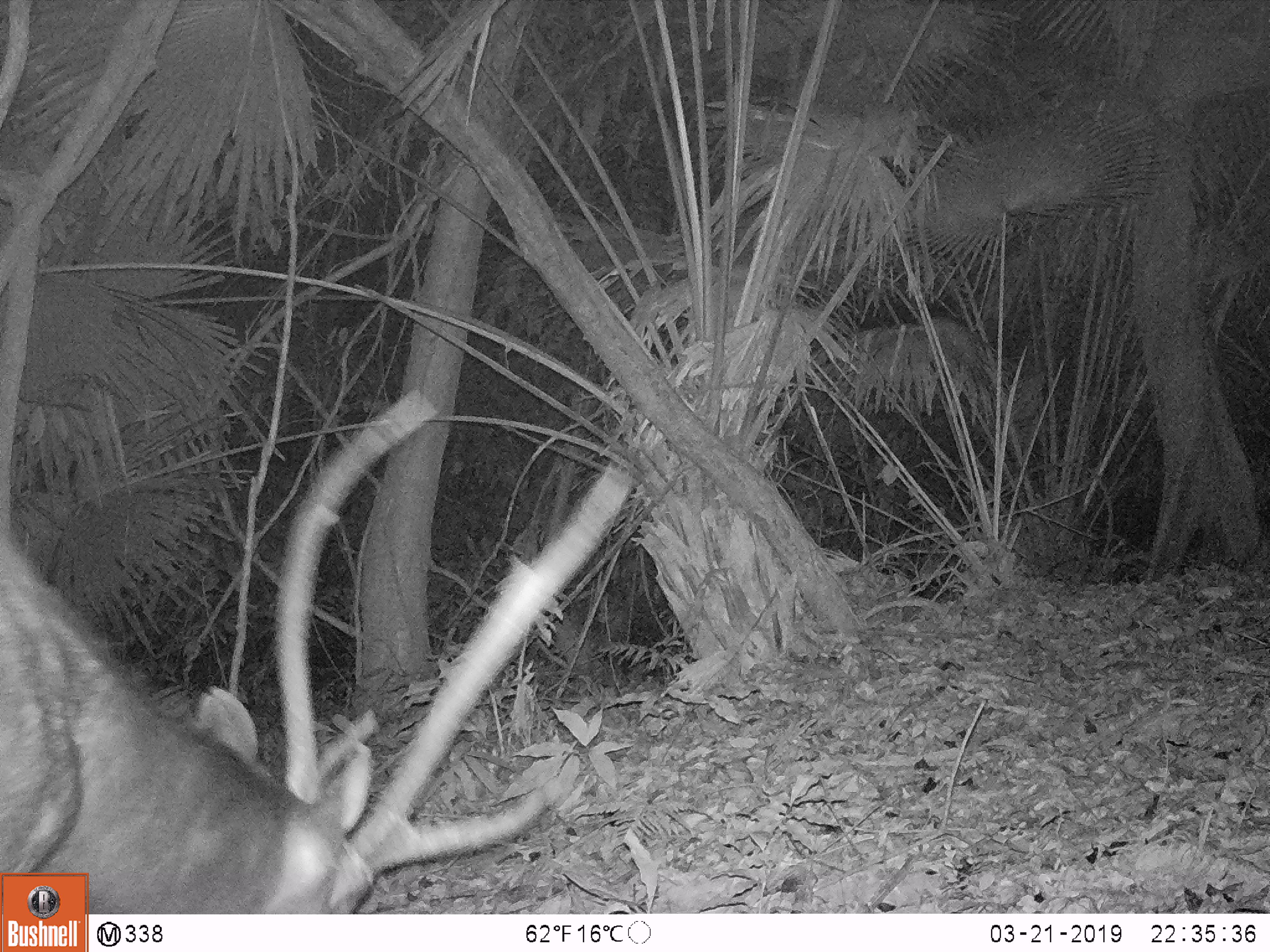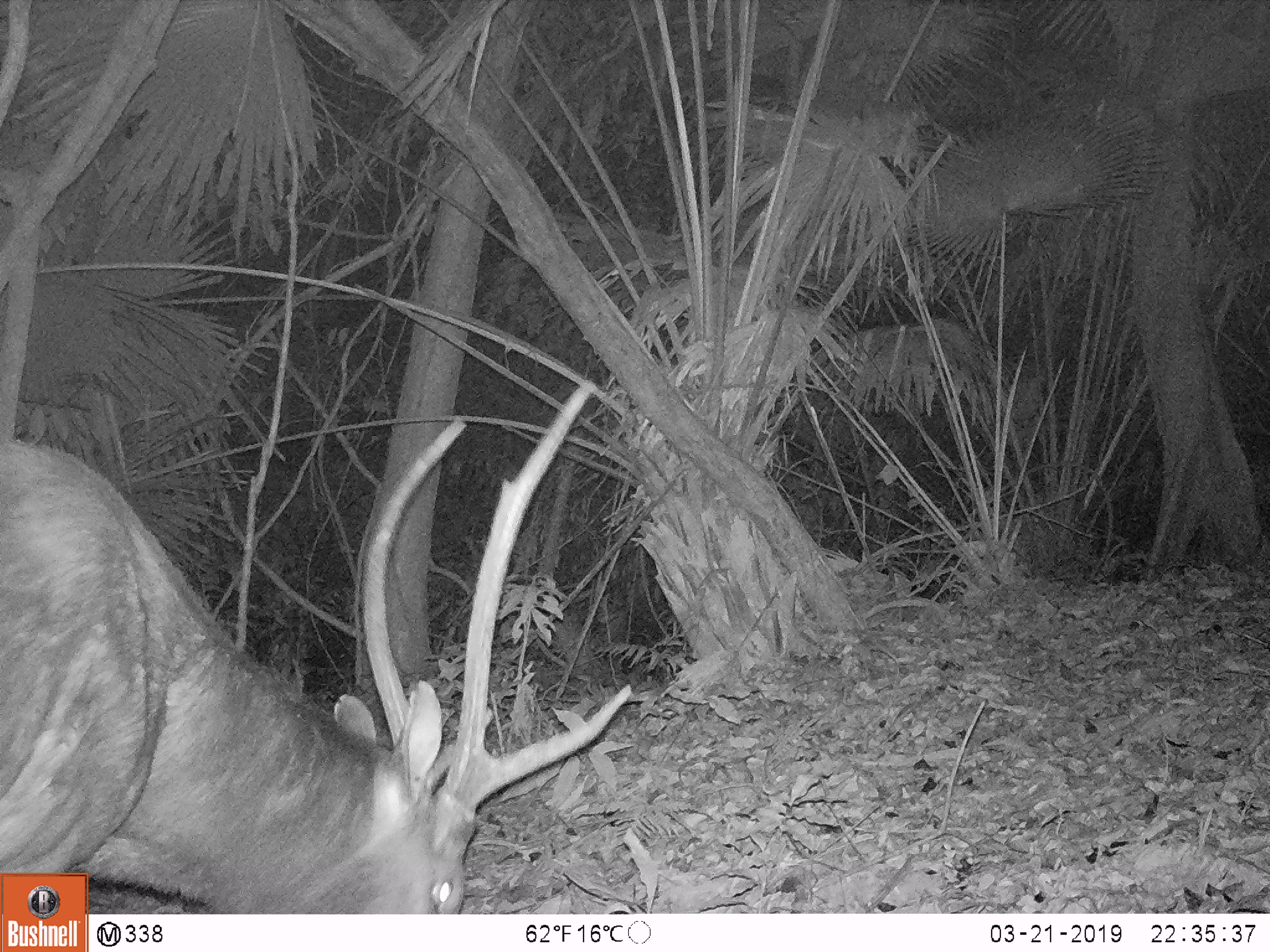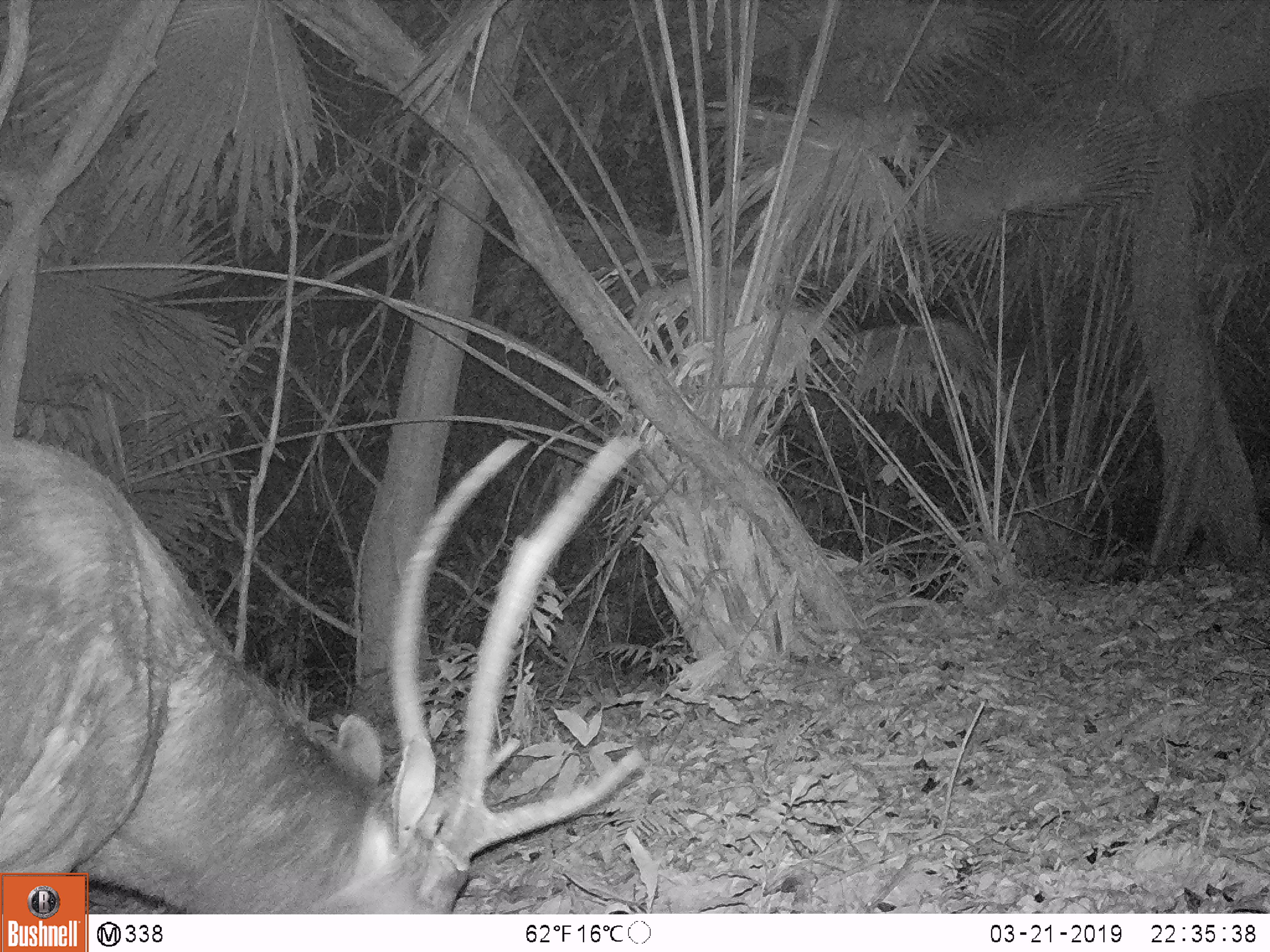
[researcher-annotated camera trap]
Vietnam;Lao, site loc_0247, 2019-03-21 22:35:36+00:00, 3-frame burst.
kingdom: Animalia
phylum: Chordata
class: Mammalia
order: Artiodactyla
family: Cervidae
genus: Rusa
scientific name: Rusa unicolor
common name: sambar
Sambar (Rusa unicolor). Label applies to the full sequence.